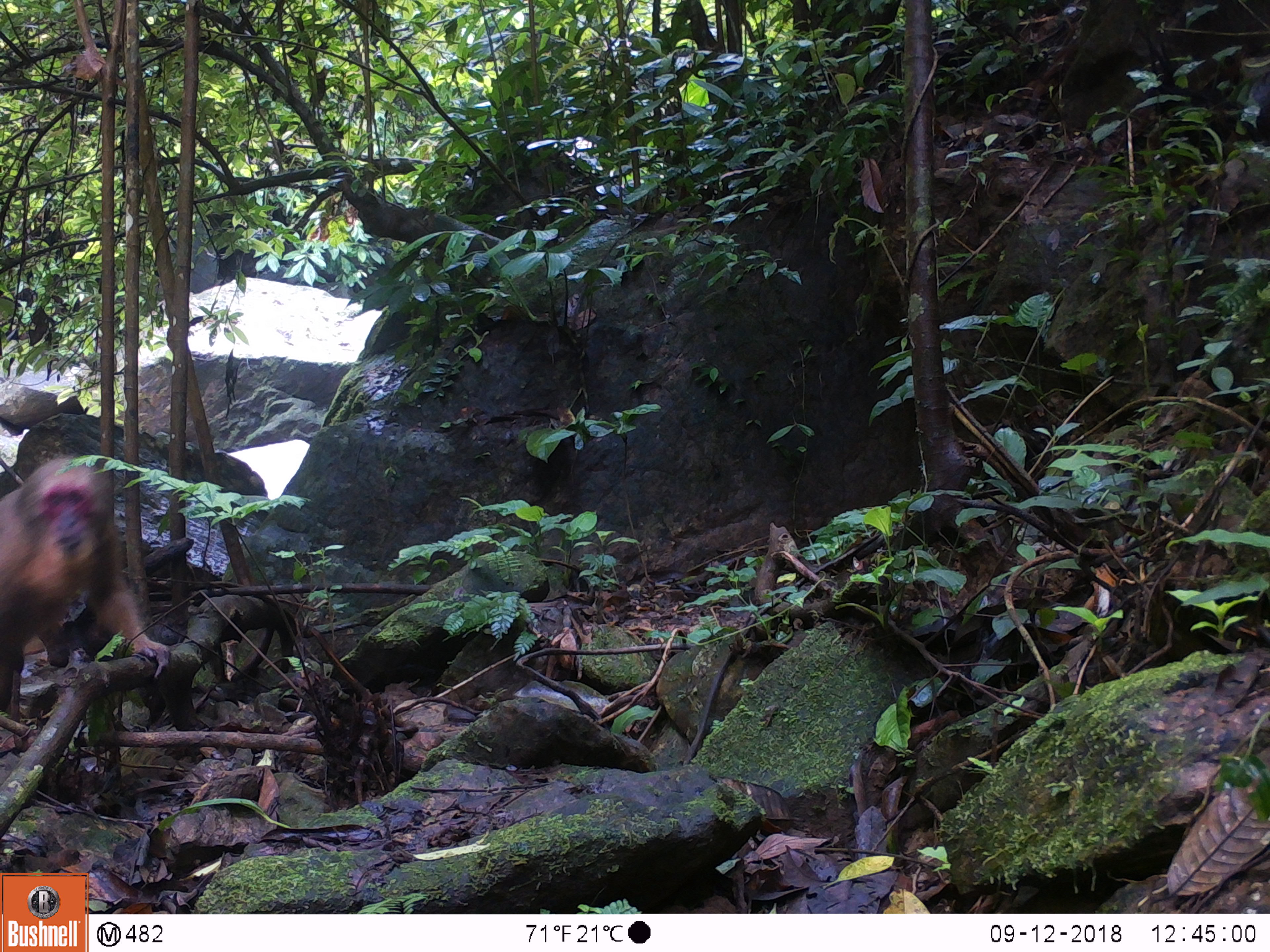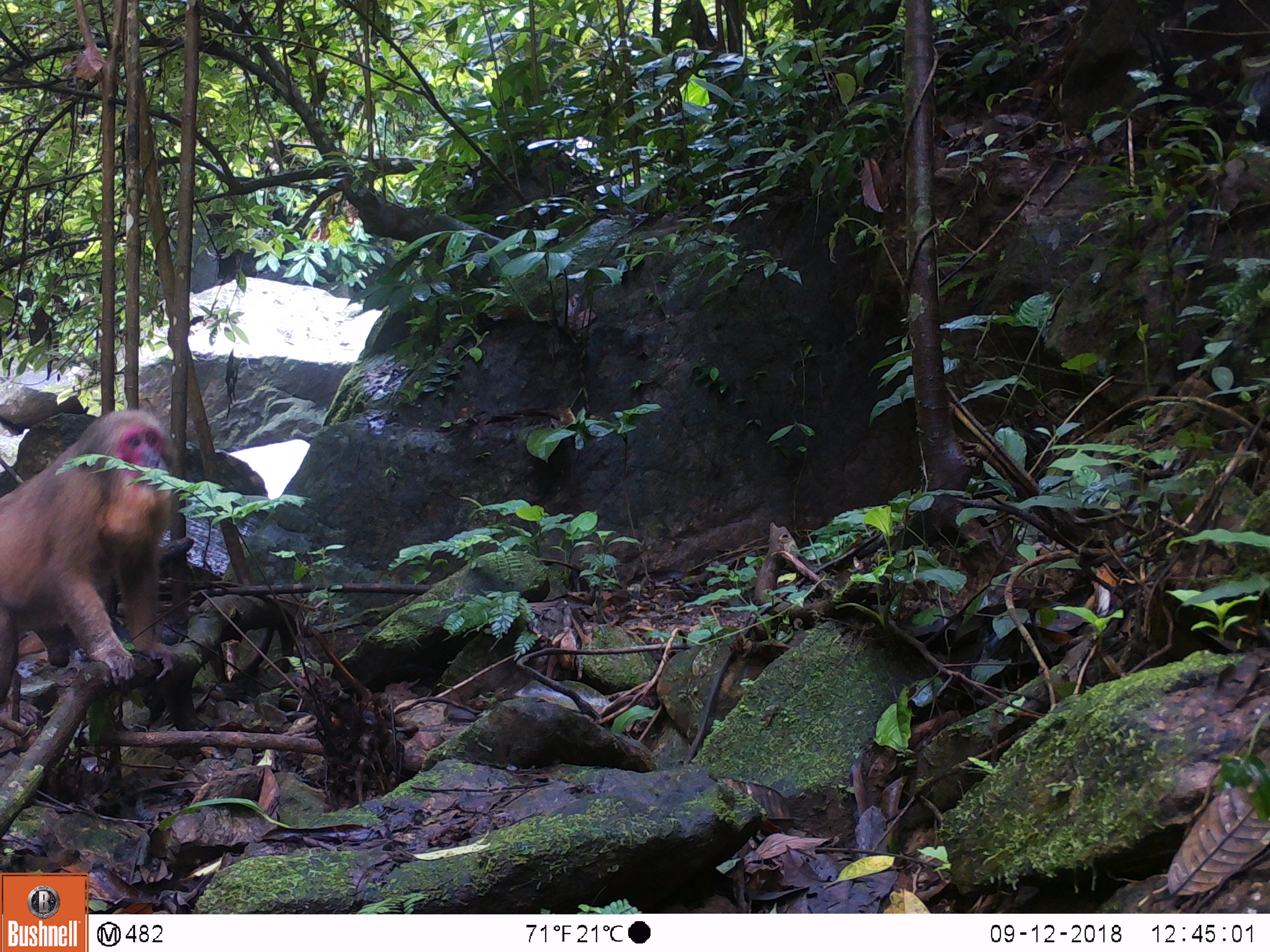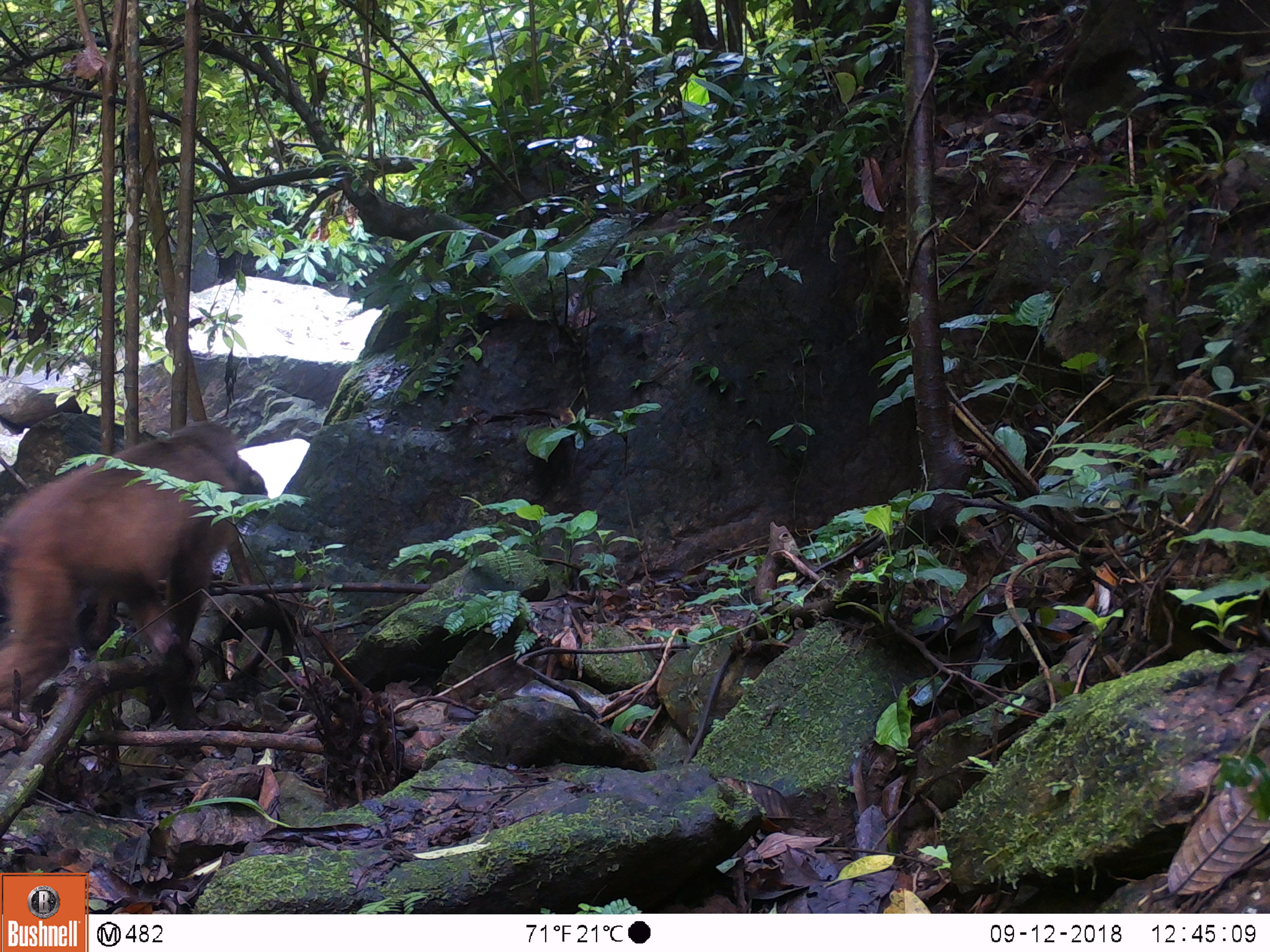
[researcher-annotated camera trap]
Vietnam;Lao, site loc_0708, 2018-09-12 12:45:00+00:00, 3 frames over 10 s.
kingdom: Animalia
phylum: Chordata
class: Mammalia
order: Primates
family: Cercopithecidae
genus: Macaca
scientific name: Macaca arctoides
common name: stump-tailed macaque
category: stump tailed macaque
Stump tailed macaque (stump-tailed macaque) (Macaca arctoides). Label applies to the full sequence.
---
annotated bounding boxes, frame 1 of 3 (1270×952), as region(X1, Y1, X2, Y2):
stump tailed macaque: region(0, 453, 171, 710)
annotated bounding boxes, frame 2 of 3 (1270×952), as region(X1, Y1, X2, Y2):
stump tailed macaque: region(0, 408, 178, 707)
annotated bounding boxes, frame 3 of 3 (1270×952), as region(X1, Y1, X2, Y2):
stump tailed macaque: region(0, 418, 267, 710)